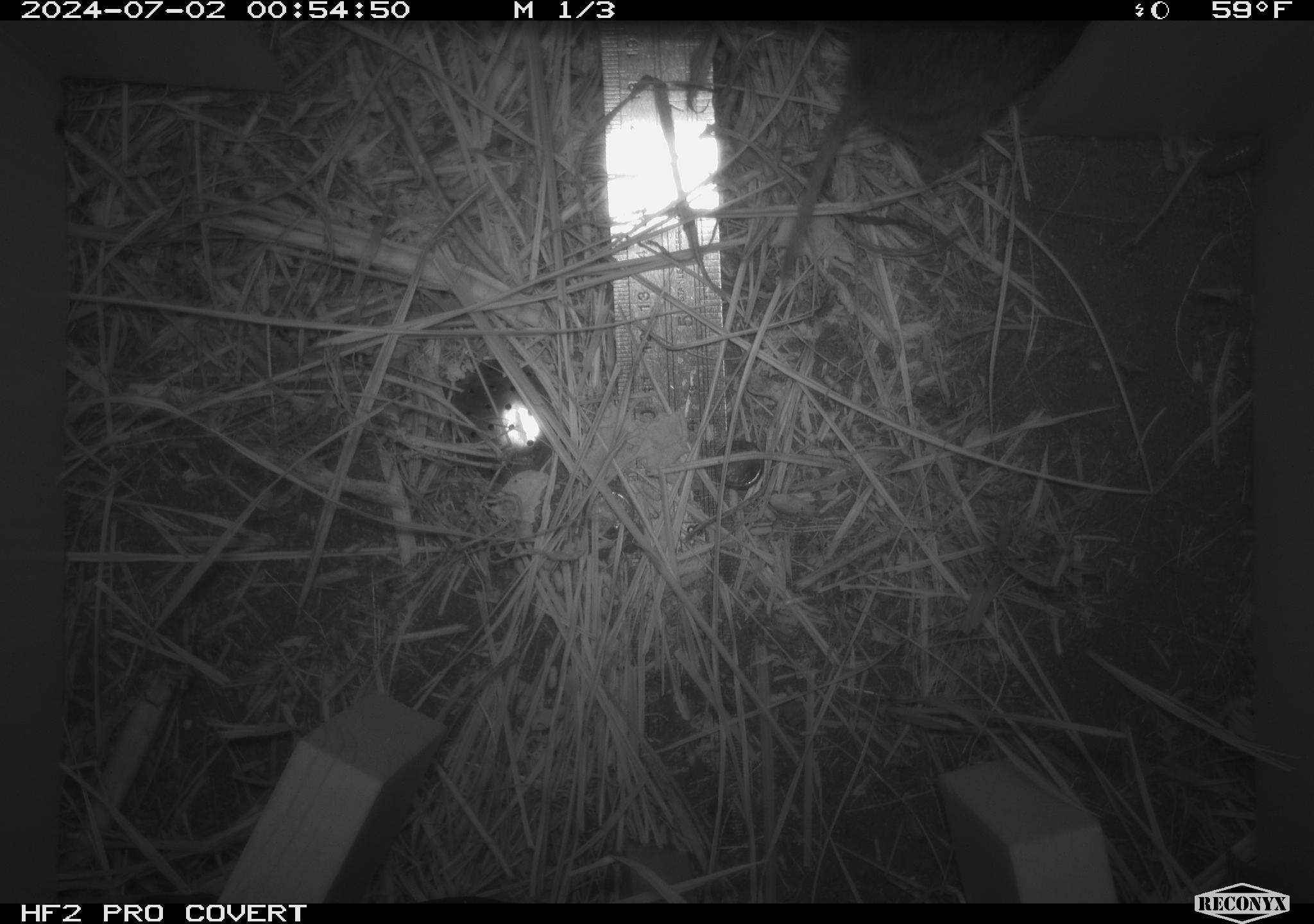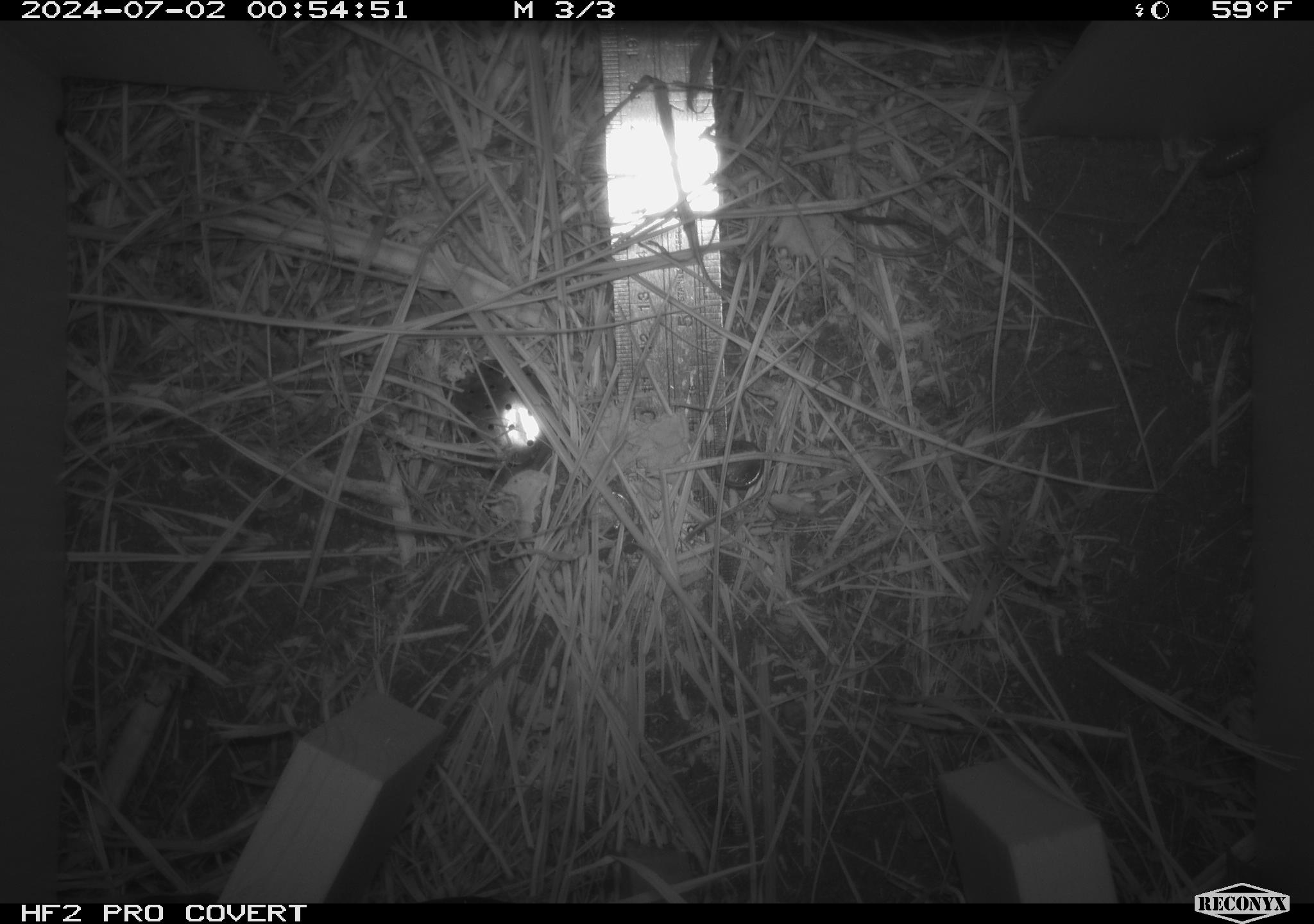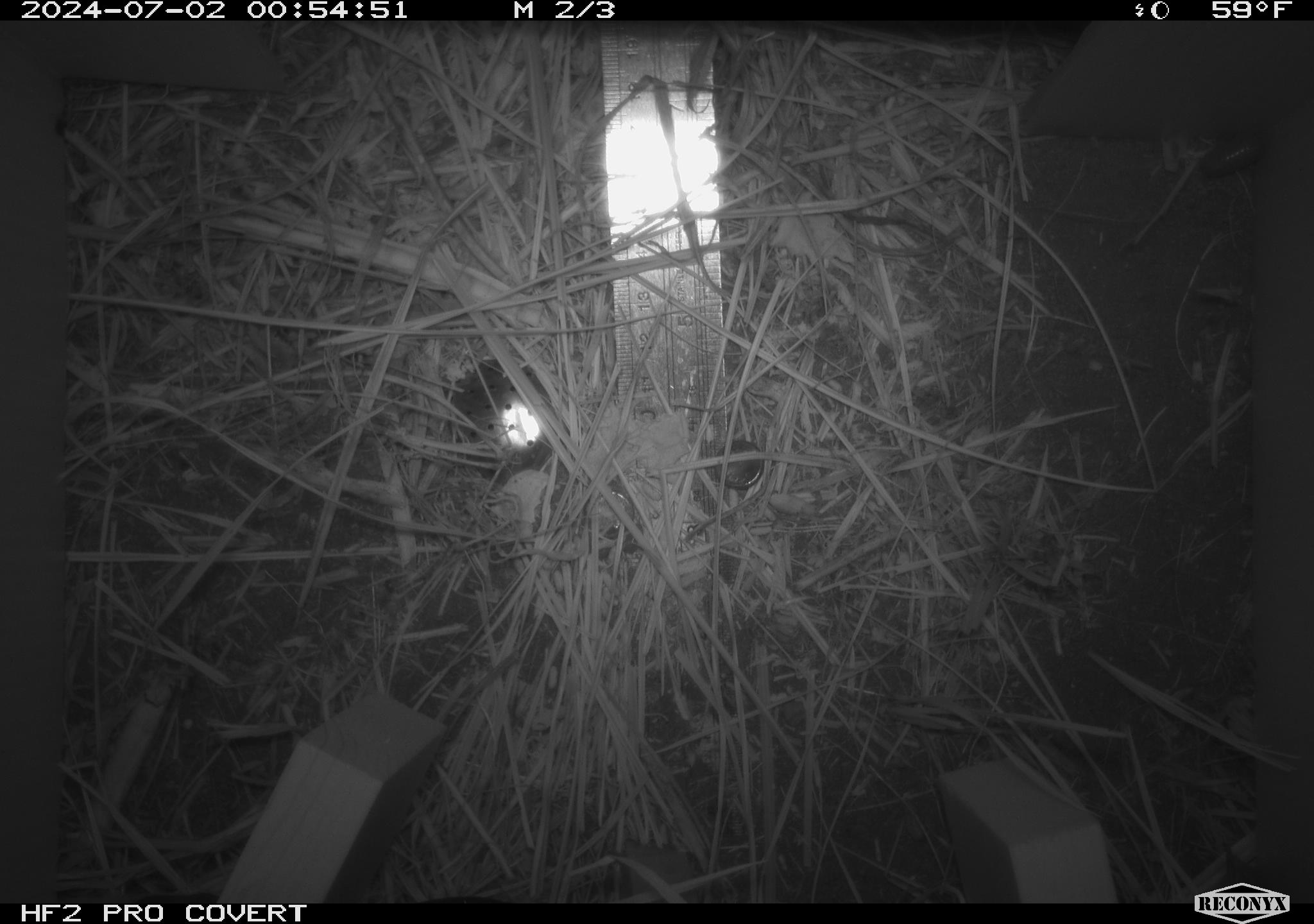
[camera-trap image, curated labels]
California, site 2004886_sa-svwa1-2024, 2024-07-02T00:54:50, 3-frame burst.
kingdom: Animalia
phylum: Chordata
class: Mammalia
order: Rodentia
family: Cricetidae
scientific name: Arvicolinae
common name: voles, lemmings, and muskrats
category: arvicolinae subfamily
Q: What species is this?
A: Arvicolinae subfamily (voles, lemmings, and muskrats) (Arvicolinae).